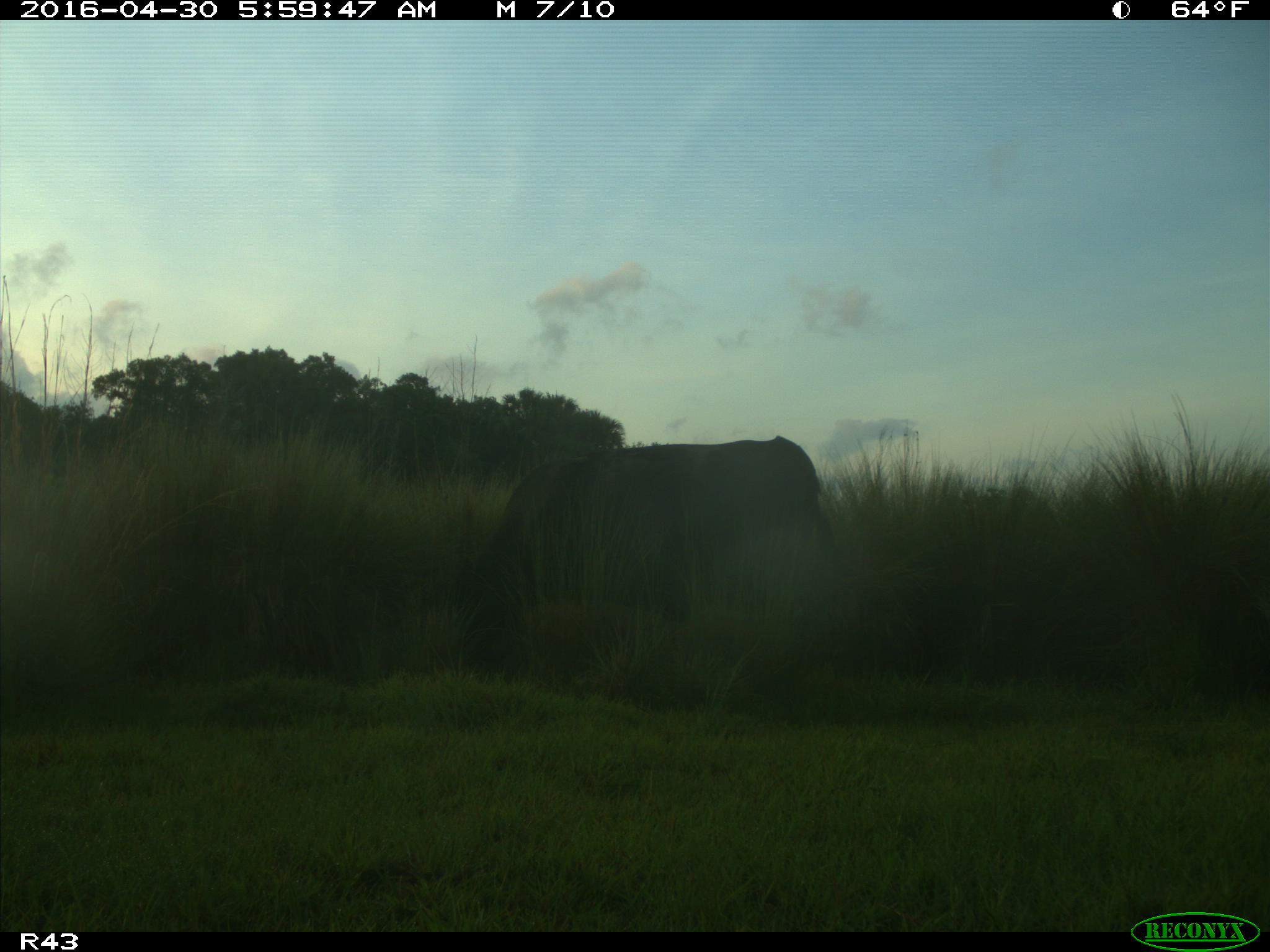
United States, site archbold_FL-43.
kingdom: Animalia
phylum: Chordata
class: Mammalia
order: Artiodactyla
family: Bovidae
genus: Bos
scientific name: Bos taurus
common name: domestic cow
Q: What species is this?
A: Bos taurus (domestic cow).